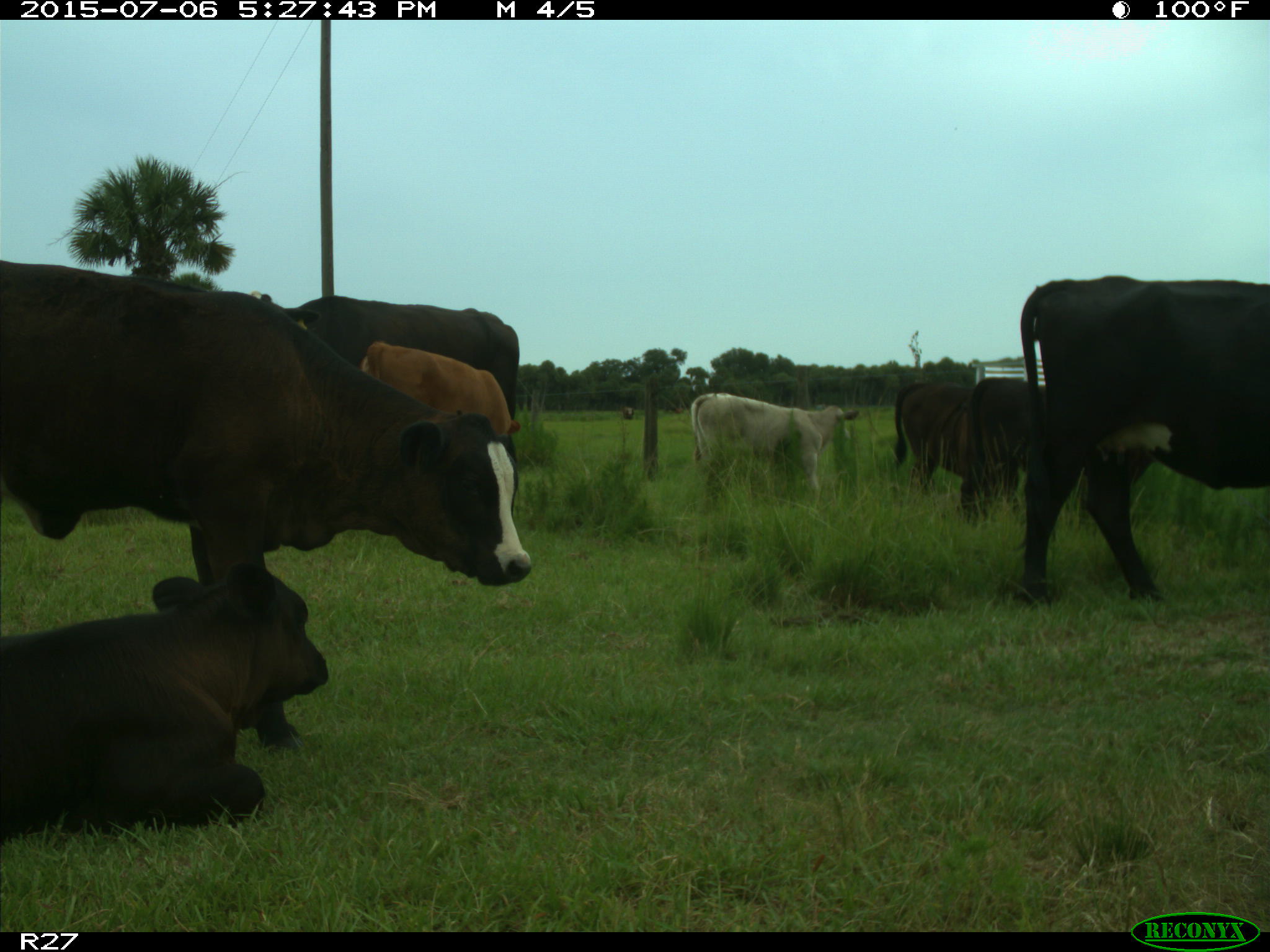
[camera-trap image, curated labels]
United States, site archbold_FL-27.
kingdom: Animalia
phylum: Chordata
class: Mammalia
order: Artiodactyla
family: Bovidae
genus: Bos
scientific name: Bos taurus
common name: domestic cow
Bos taurus (domestic cow).